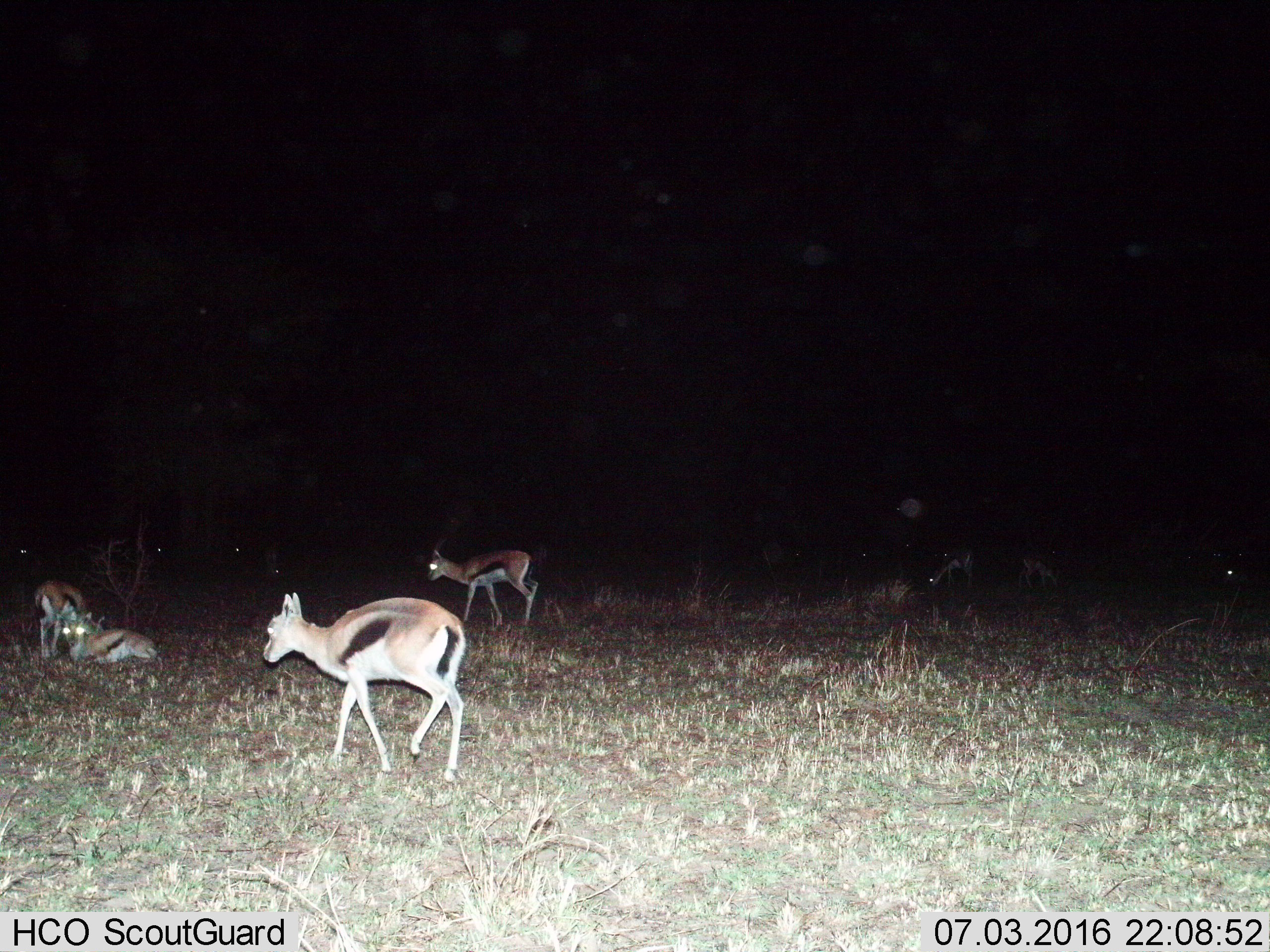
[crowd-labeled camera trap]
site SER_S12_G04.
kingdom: Animalia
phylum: Chordata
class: Mammalia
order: Artiodactyla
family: Bovidae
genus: Eudorcas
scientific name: Eudorcas thomsonii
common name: thomson's gazelle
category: gazellethomsons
Gazellethomsons (thomson's gazelle) (Eudorcas thomsonii), count 6. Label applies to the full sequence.